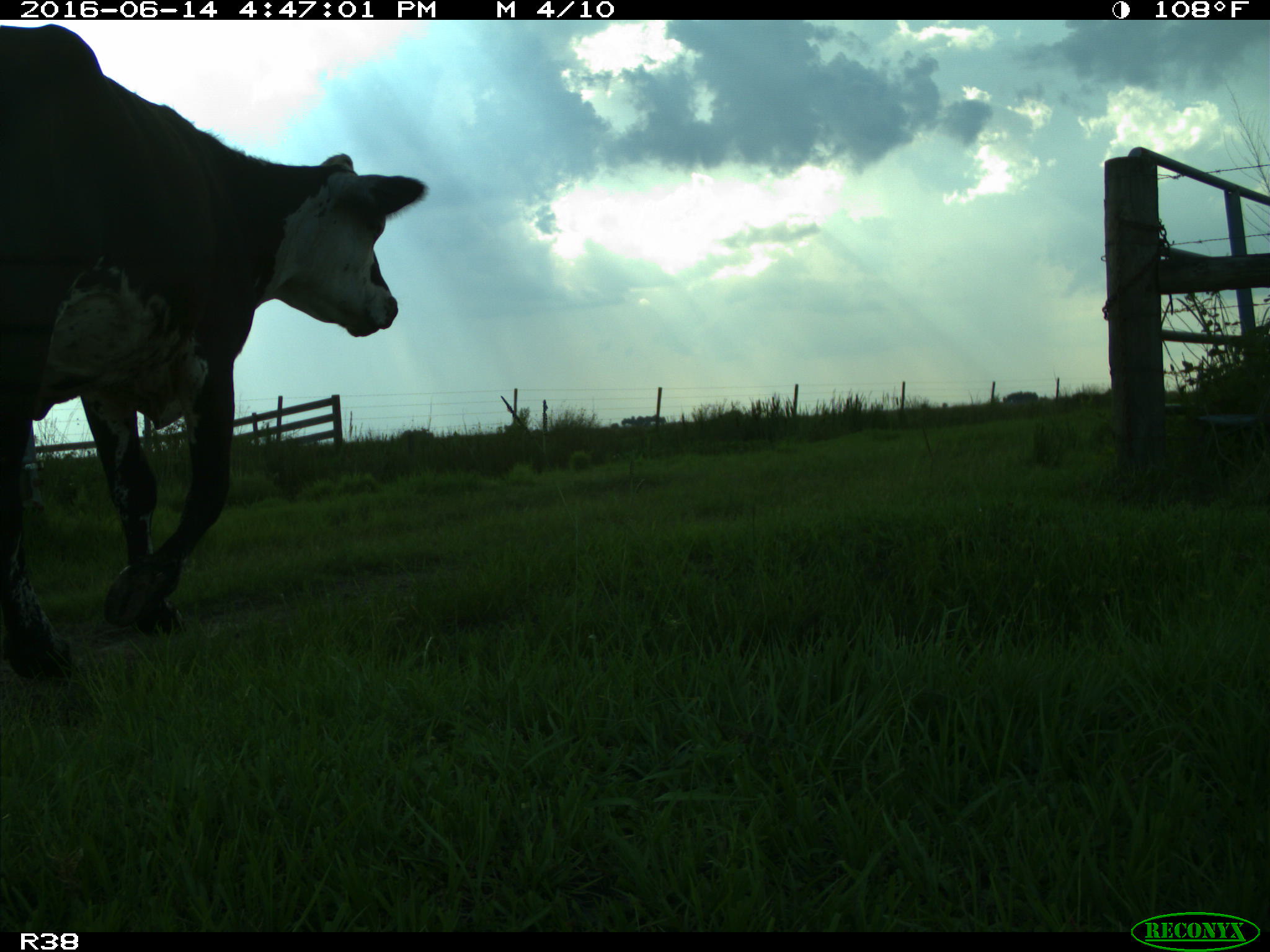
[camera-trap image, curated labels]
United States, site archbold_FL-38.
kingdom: Animalia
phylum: Chordata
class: Mammalia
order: Artiodactyla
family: Bovidae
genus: Bos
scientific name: Bos taurus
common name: domestic cow